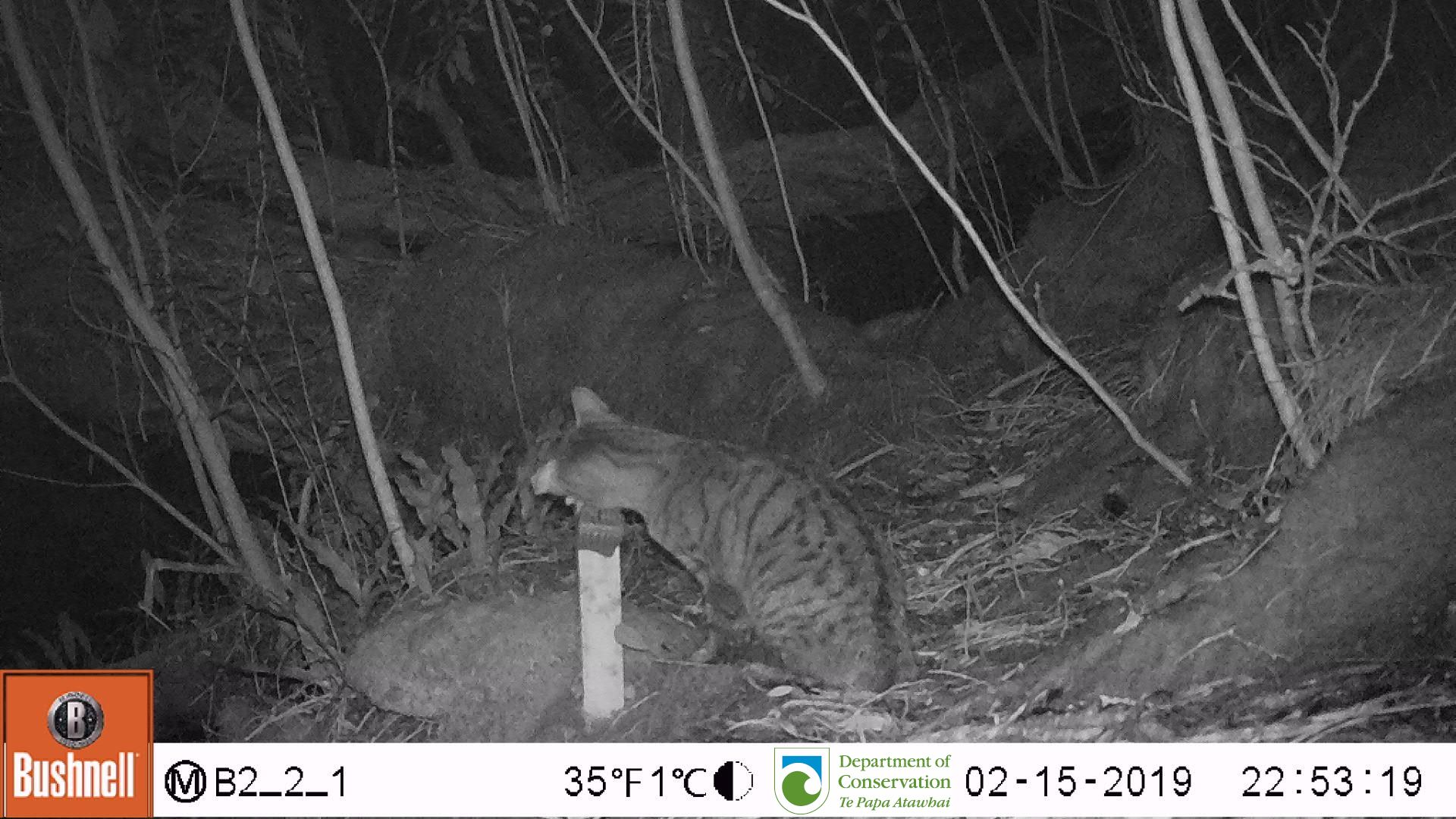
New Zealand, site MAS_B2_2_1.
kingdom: Animalia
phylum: Chordata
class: Mammalia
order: Carnivora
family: Felidae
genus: Felis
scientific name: Felis catus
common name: domestic cat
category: cat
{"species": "cat (domestic cat) (Felis catus)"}